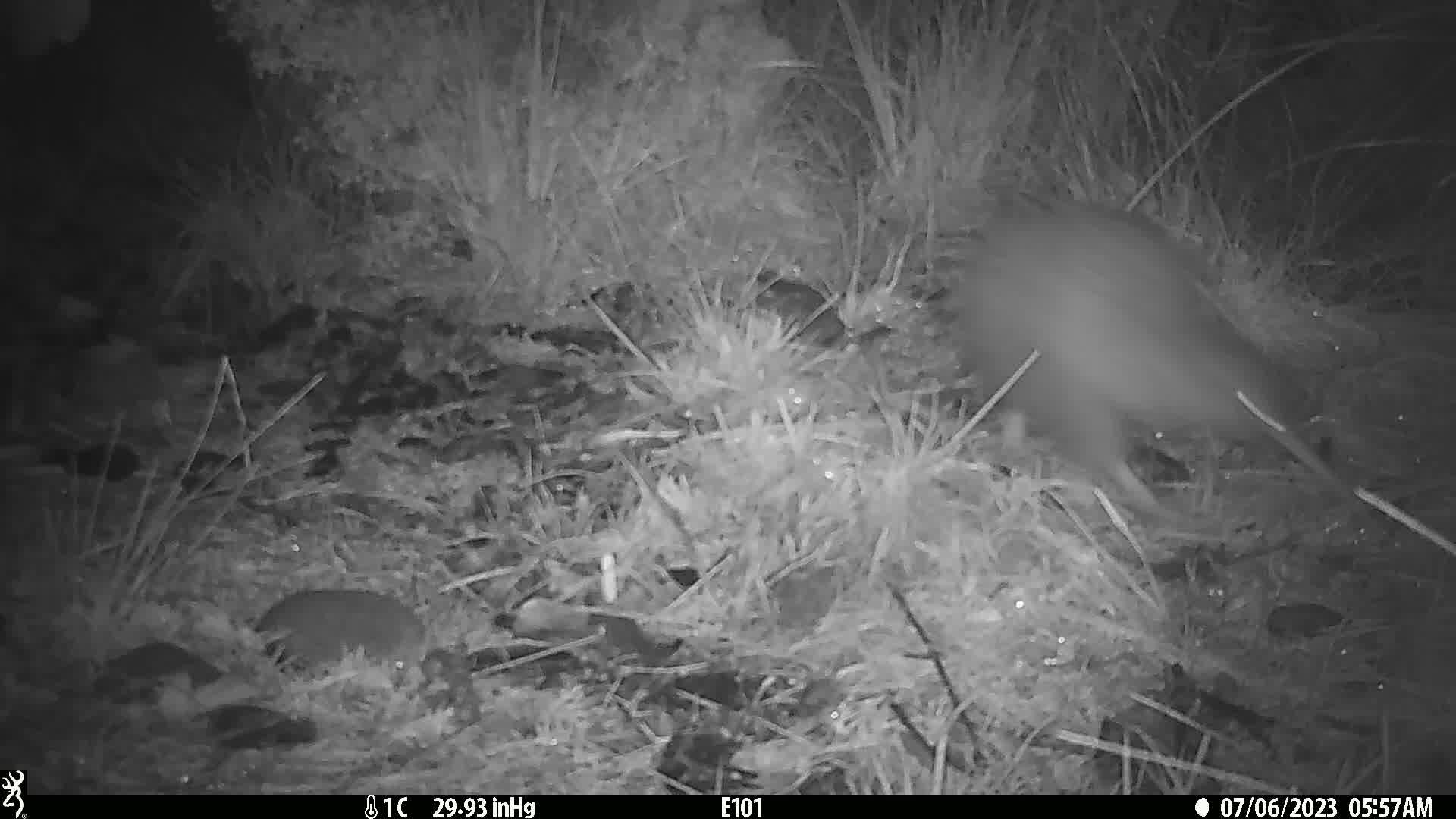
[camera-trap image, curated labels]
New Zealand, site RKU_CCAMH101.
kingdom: Animalia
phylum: Chordata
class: Aves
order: Apterygiformes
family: Apterygidae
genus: Apteryx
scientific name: Apteryx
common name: kiwi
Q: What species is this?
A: Kiwi (Apteryx).